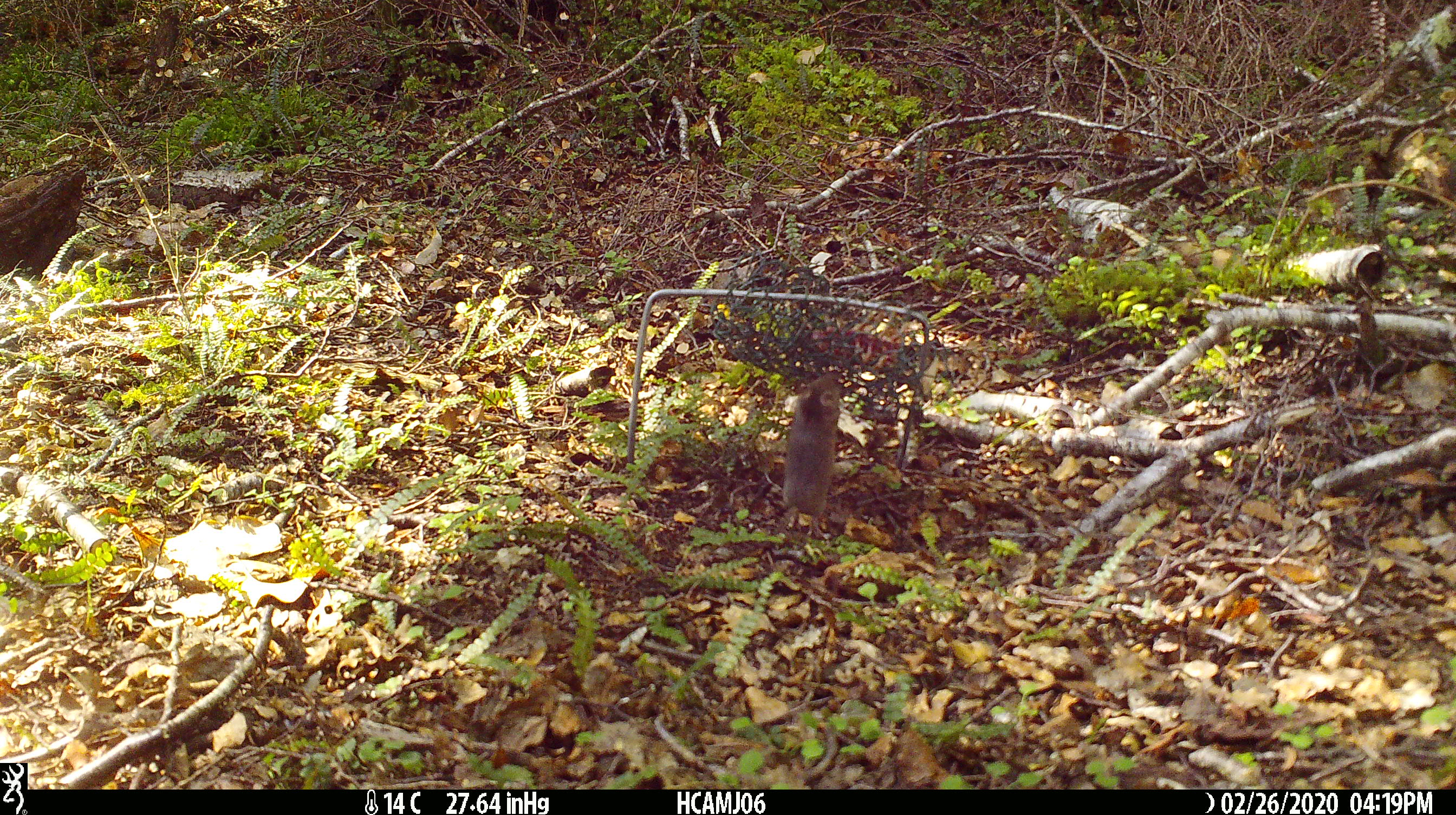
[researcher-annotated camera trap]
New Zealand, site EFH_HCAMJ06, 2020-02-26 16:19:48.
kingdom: Animalia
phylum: Chordata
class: Mammalia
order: Rodentia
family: Muridae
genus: Mus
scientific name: Mus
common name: mouse